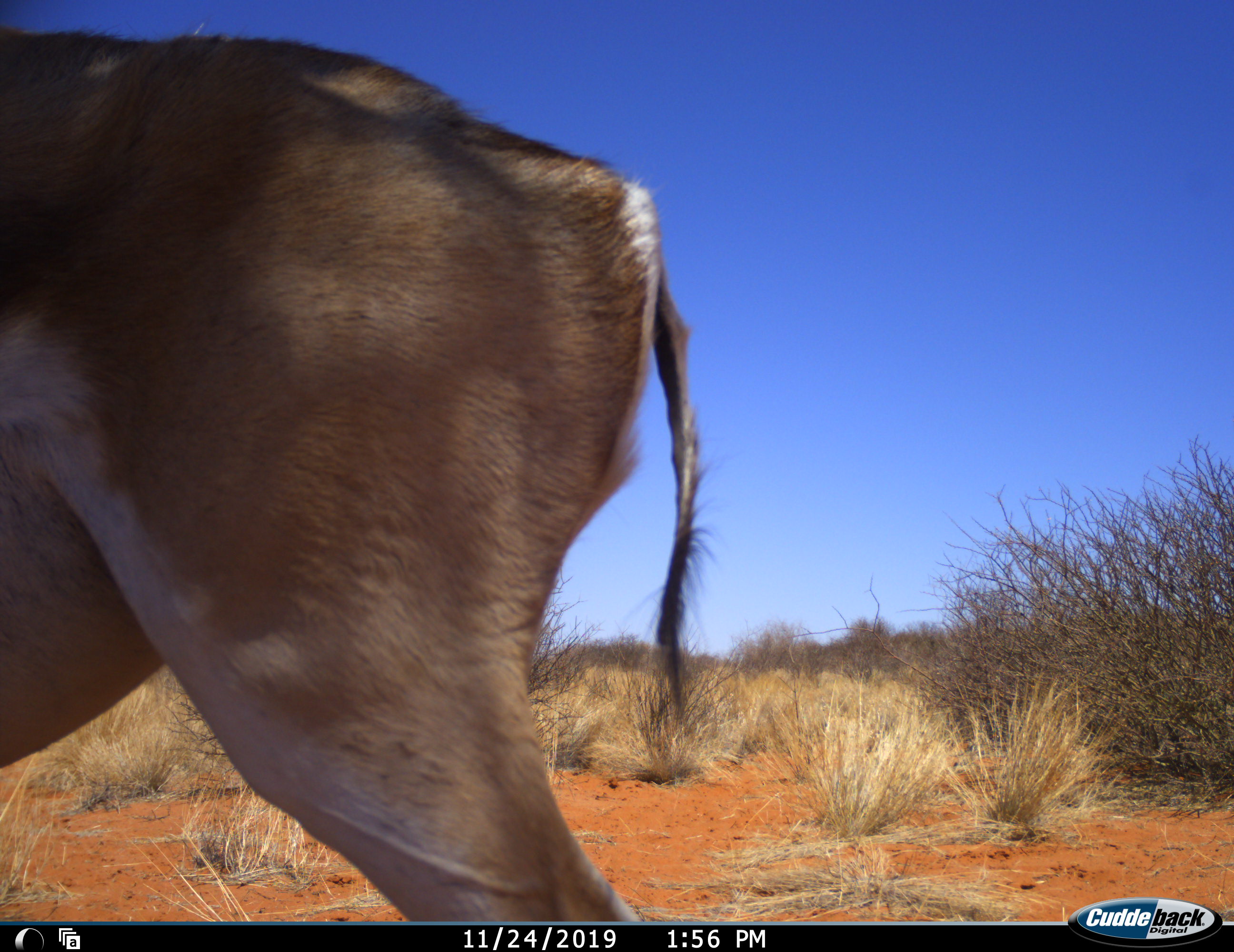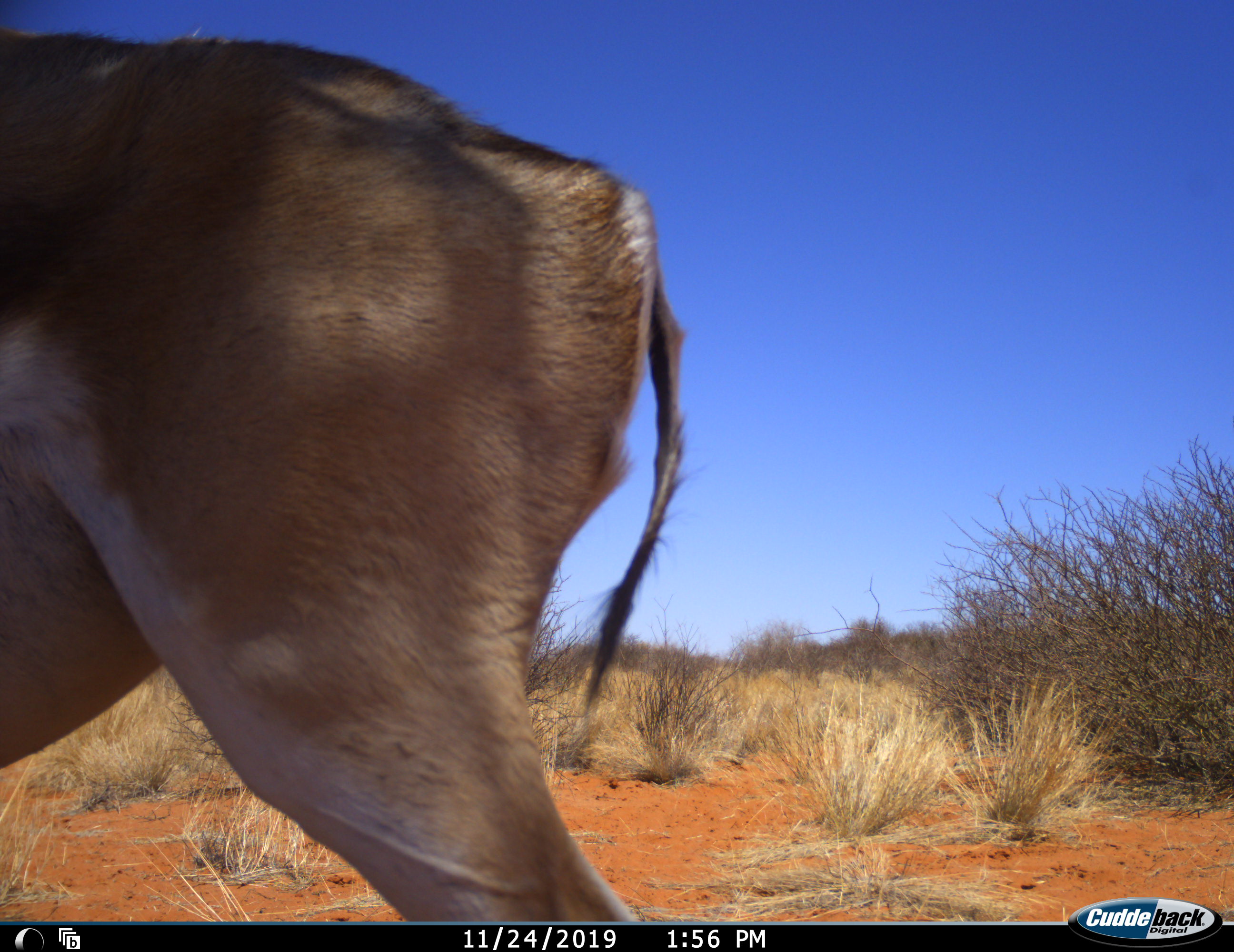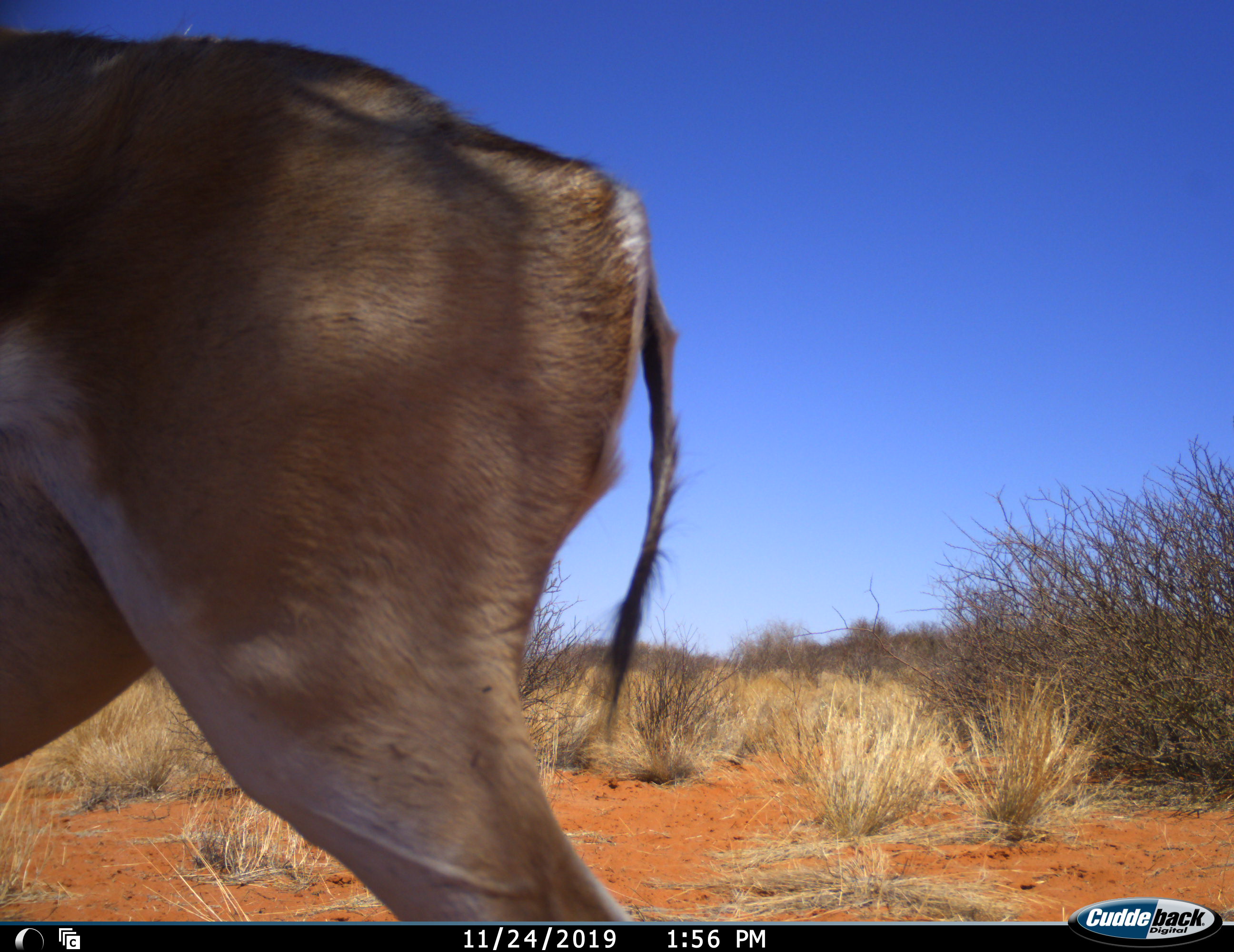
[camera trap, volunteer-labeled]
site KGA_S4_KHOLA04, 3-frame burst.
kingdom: Animalia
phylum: Chordata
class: Mammalia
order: Artiodactyla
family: Bovidae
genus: Antidorcas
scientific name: Antidorcas marsupialis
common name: springbok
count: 1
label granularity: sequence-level